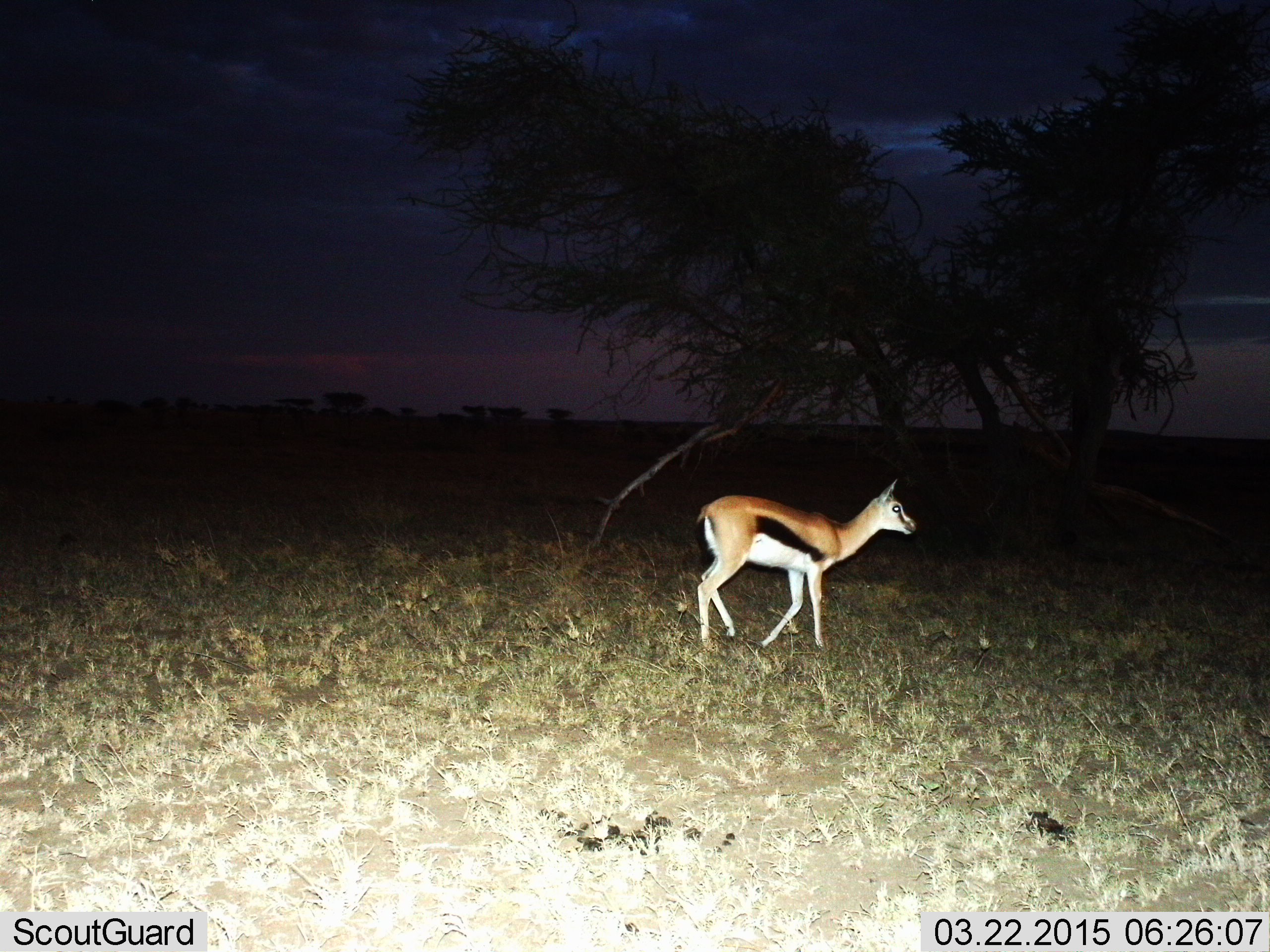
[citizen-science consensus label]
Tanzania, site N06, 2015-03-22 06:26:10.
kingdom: Animalia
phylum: Chordata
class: Mammalia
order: Artiodactyla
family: Bovidae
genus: Eudorcas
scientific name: Eudorcas thomsonii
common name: thomson's gazelle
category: gazellethomsons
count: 1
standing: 40%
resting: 0%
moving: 80%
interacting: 0%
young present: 0%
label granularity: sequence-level